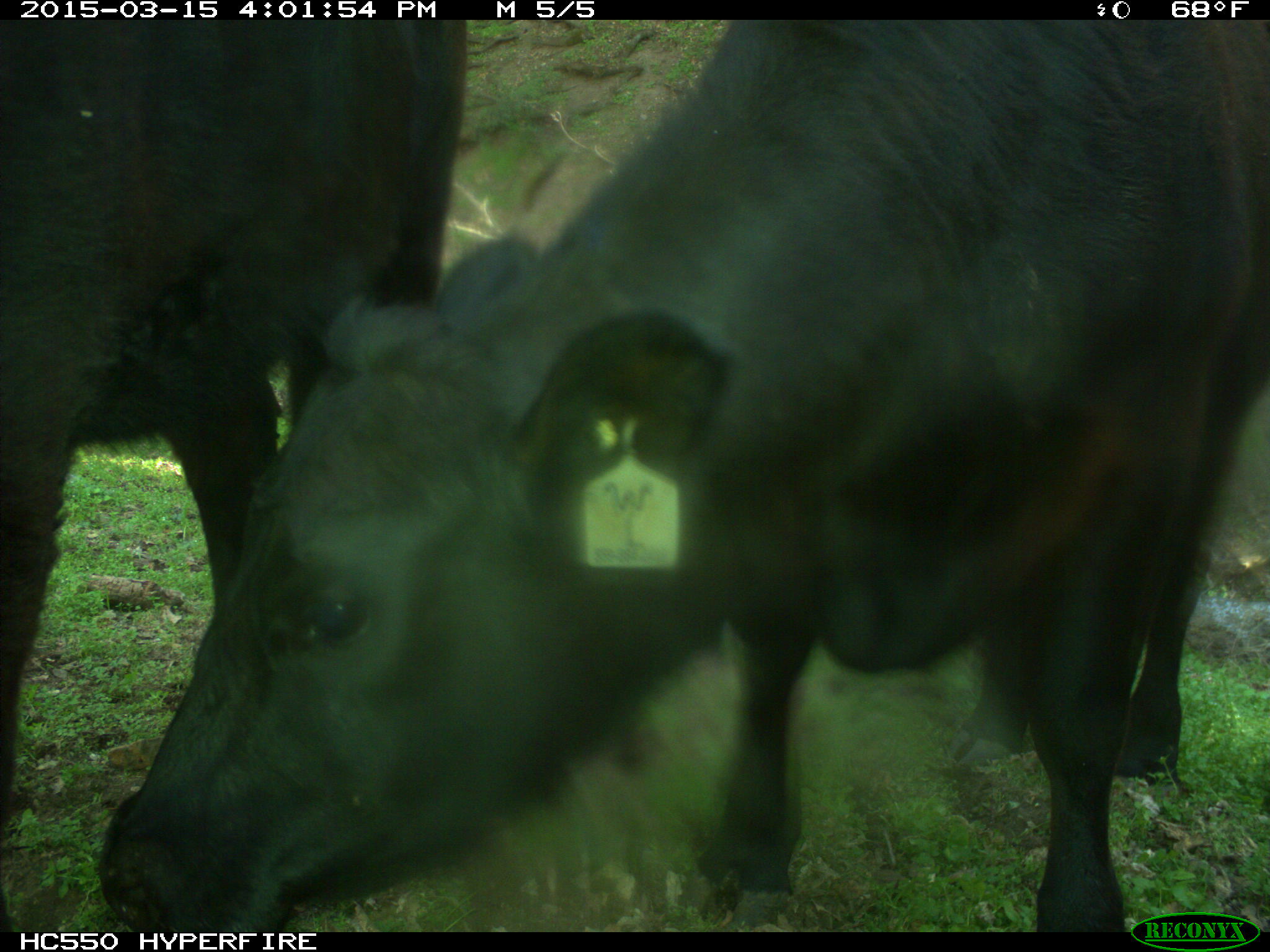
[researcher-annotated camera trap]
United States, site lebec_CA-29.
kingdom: Animalia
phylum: Chordata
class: Mammalia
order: Artiodactyla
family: Bovidae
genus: Bos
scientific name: Bos taurus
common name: domestic cow